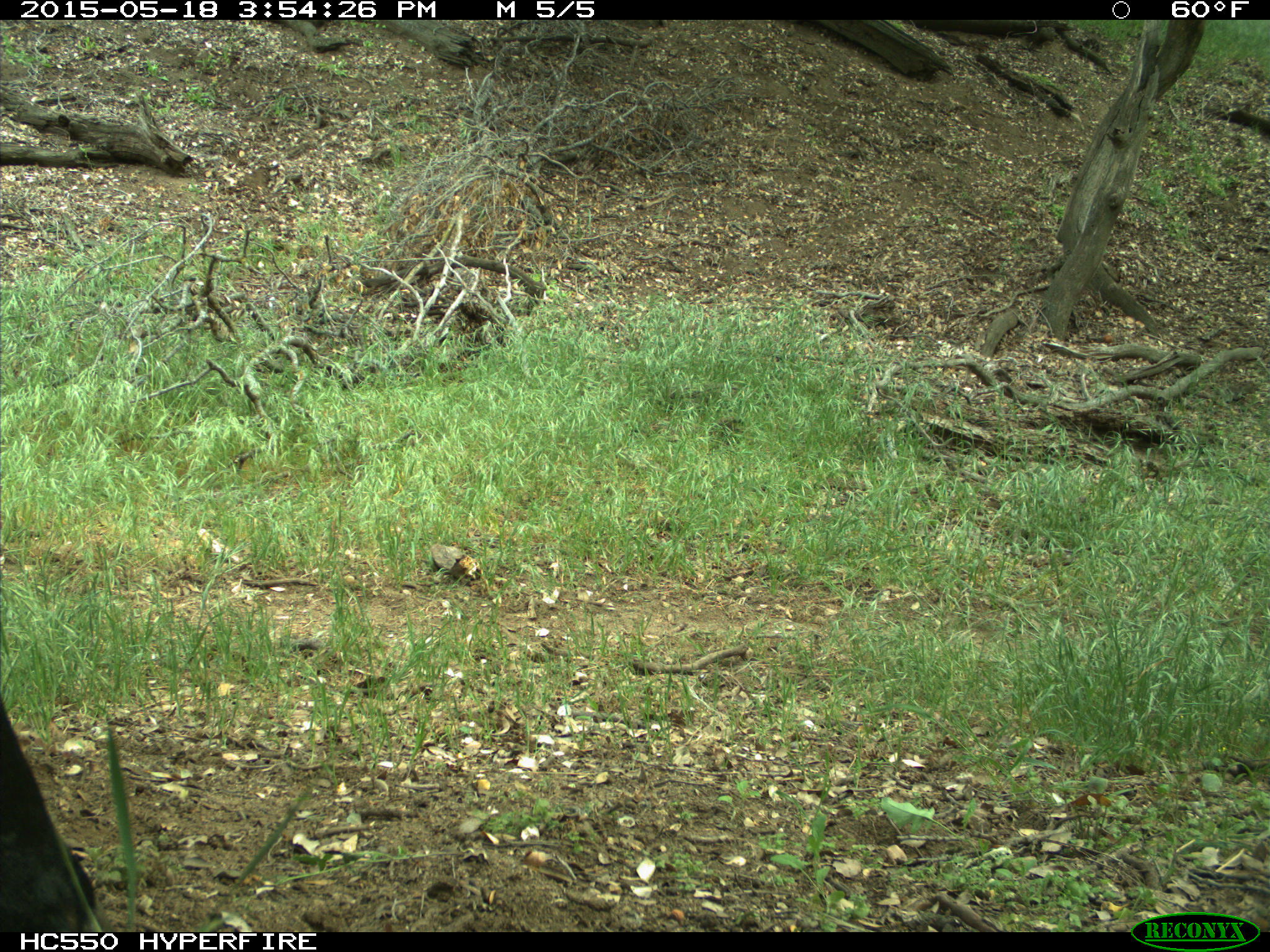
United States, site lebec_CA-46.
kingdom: Animalia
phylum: Chordata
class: Mammalia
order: Artiodactyla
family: Bovidae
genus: Bos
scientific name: Bos taurus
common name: domestic cow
Bos taurus (domestic cow).